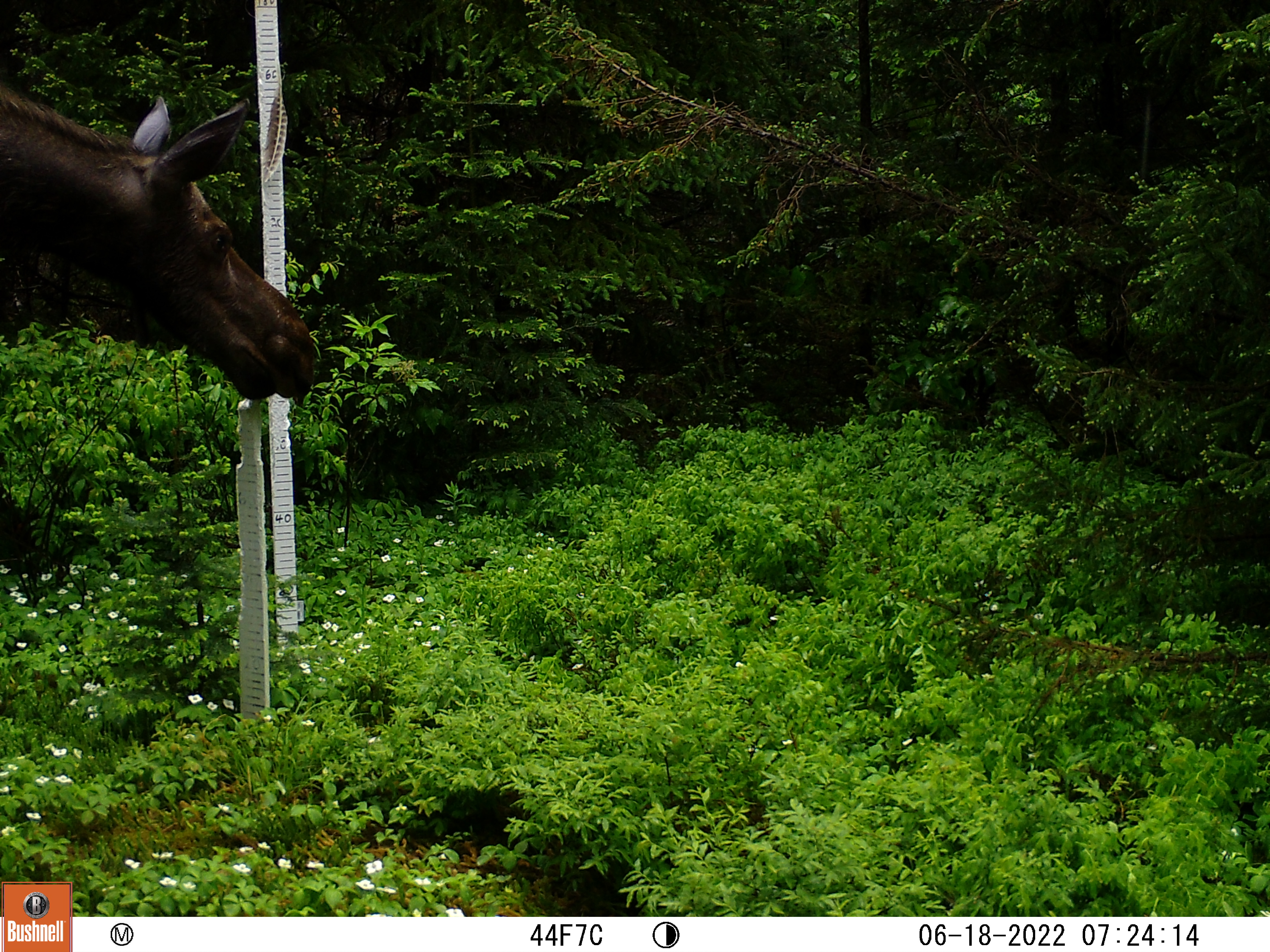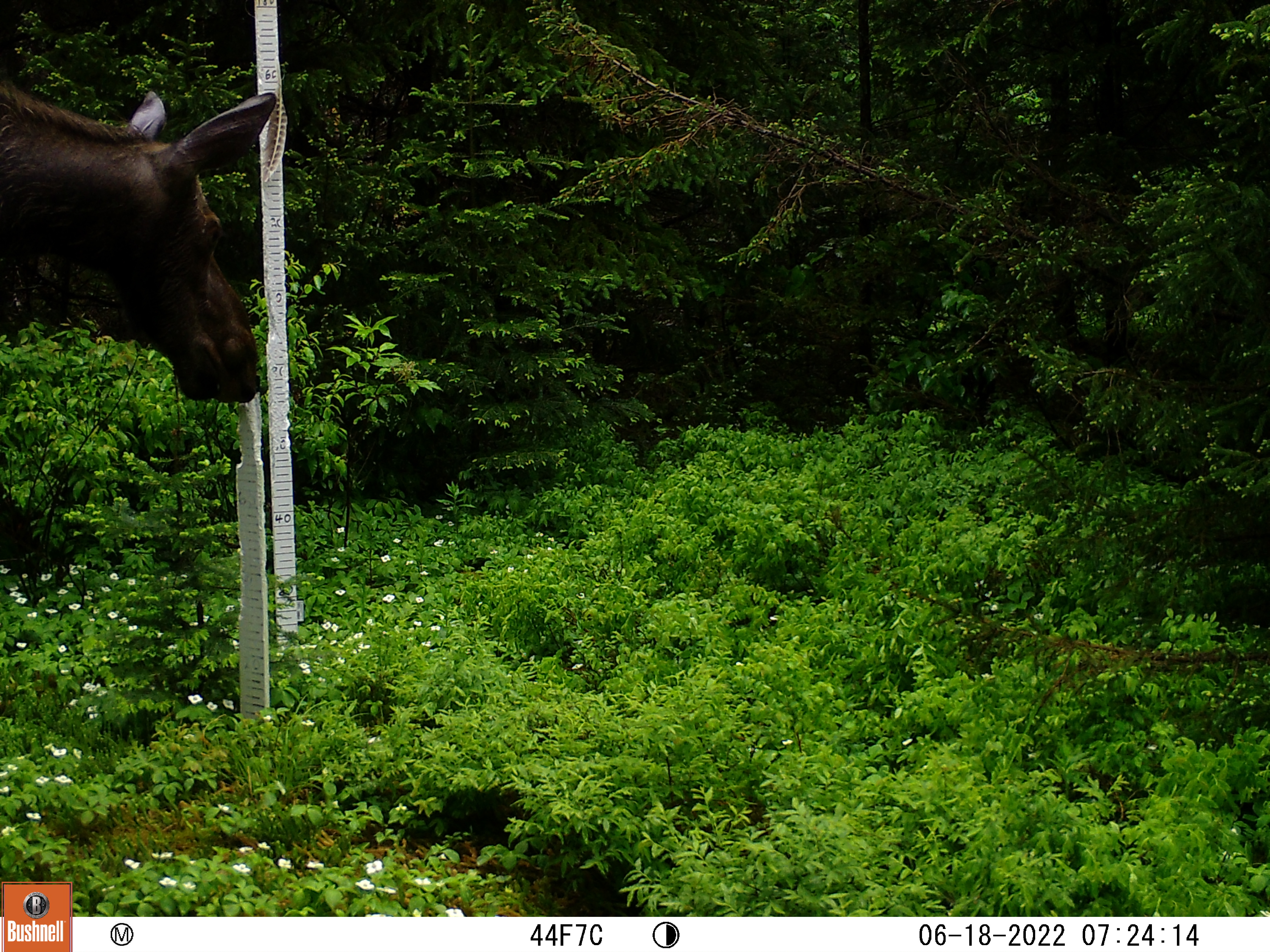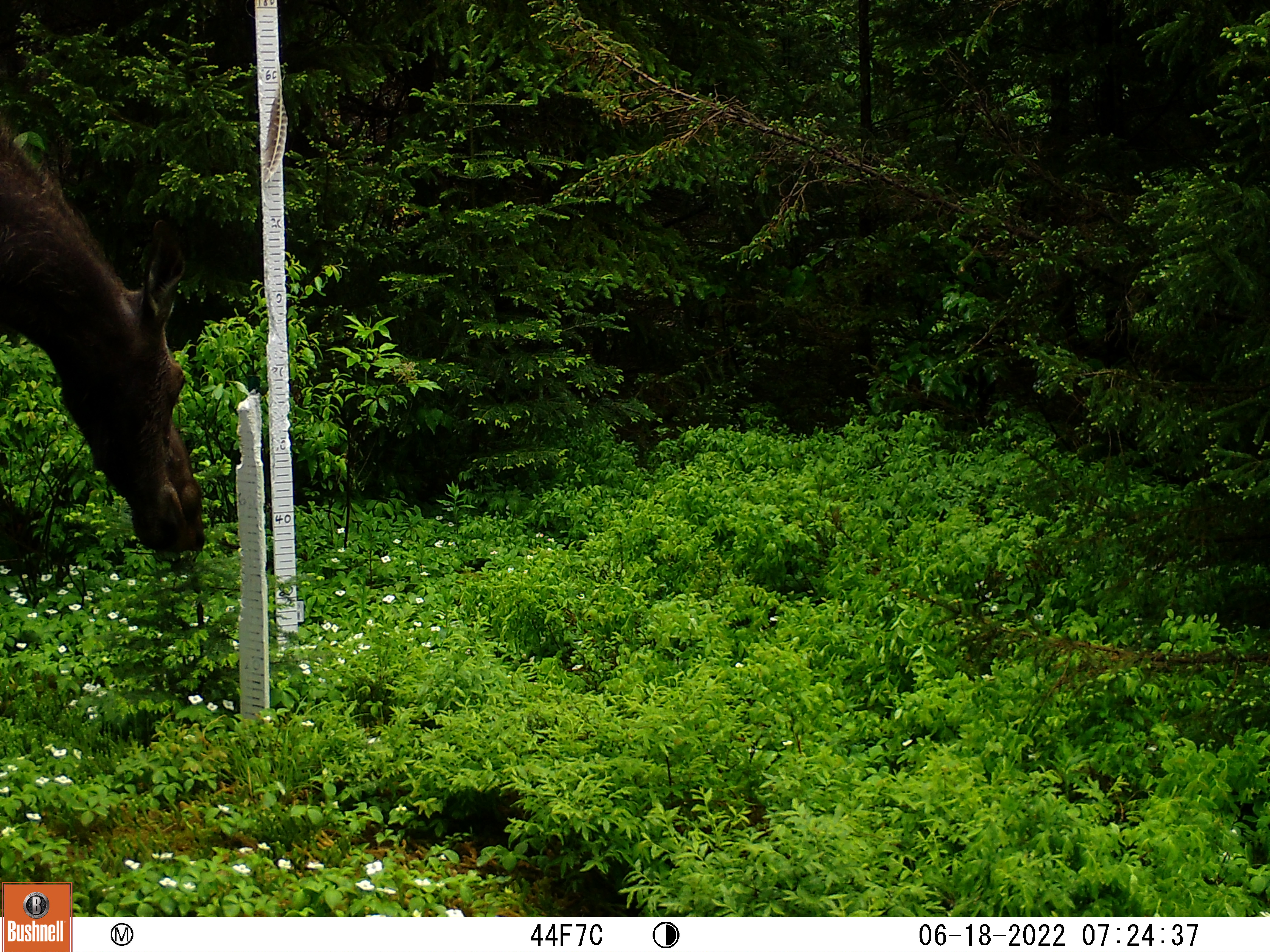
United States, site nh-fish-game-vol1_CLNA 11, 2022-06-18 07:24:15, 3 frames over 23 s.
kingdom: Animalia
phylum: Chordata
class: Mammalia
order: Artiodactyla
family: Cervidae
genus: Alces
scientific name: Alces alces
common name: moose